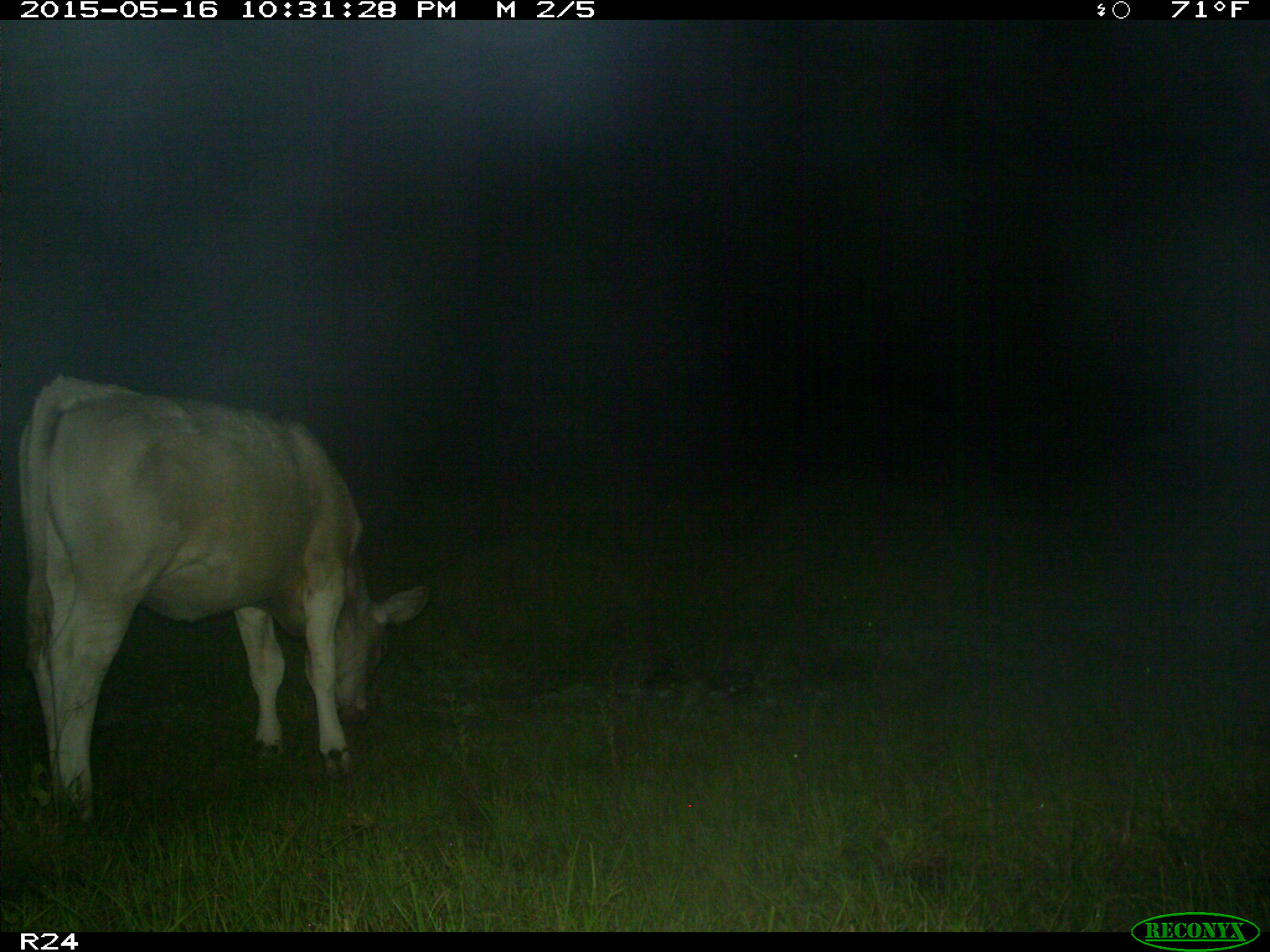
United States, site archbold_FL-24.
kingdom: Animalia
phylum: Chordata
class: Mammalia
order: Artiodactyla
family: Bovidae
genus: Bos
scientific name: Bos taurus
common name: domestic cow